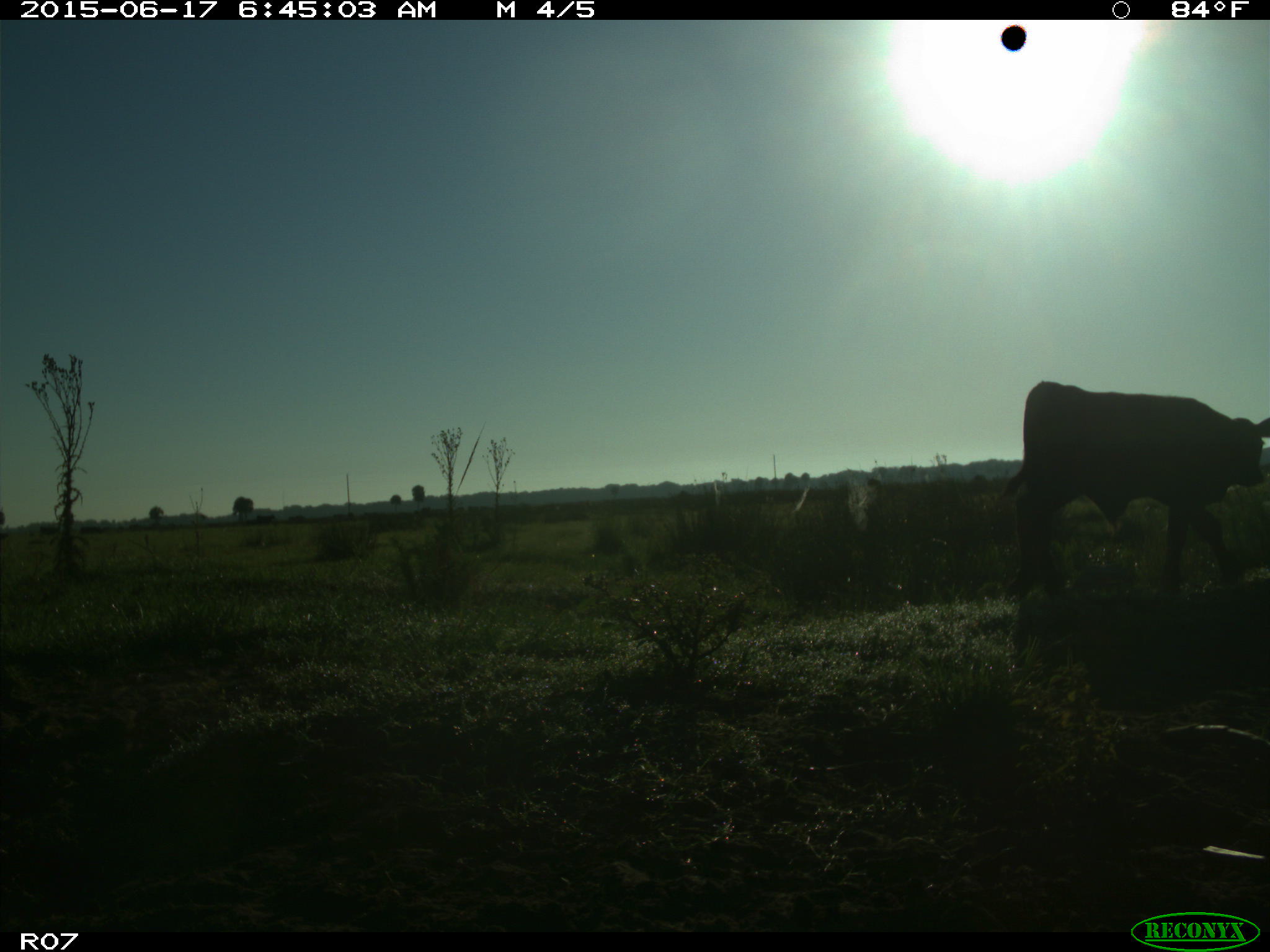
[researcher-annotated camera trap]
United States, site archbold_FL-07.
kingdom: Animalia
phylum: Chordata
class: Mammalia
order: Artiodactyla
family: Bovidae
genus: Bos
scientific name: Bos taurus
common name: domestic cow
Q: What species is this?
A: Bos taurus (domestic cow).